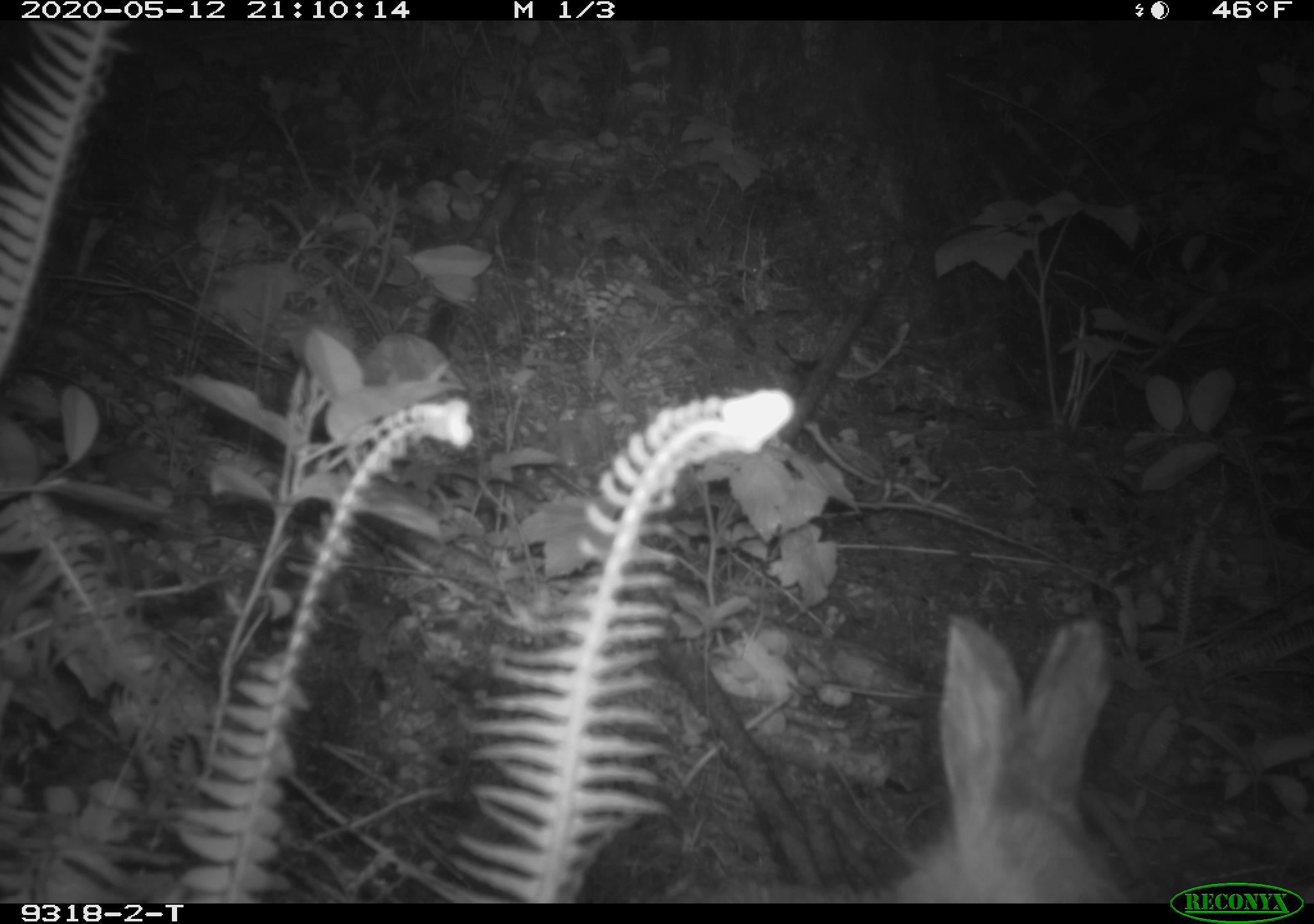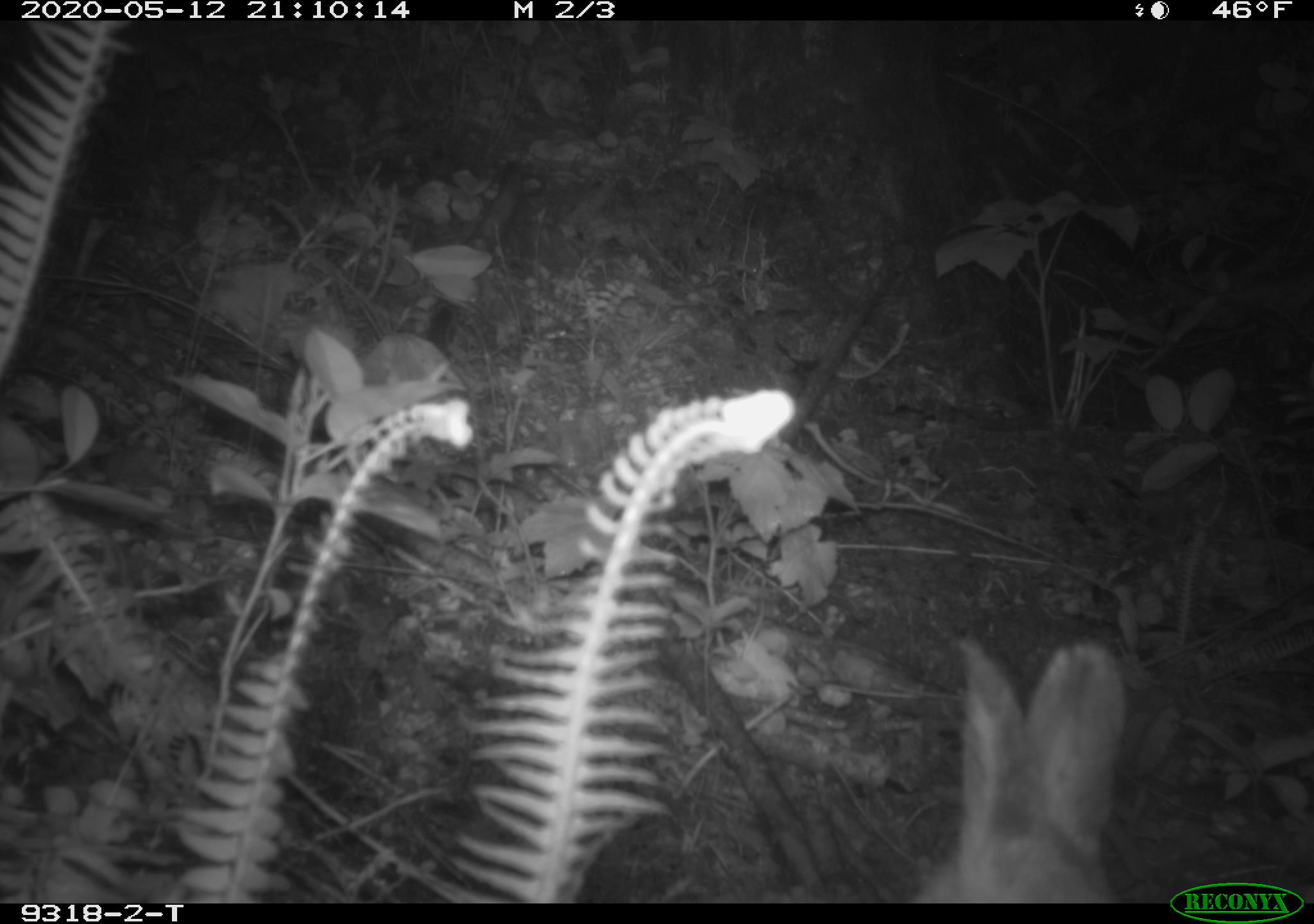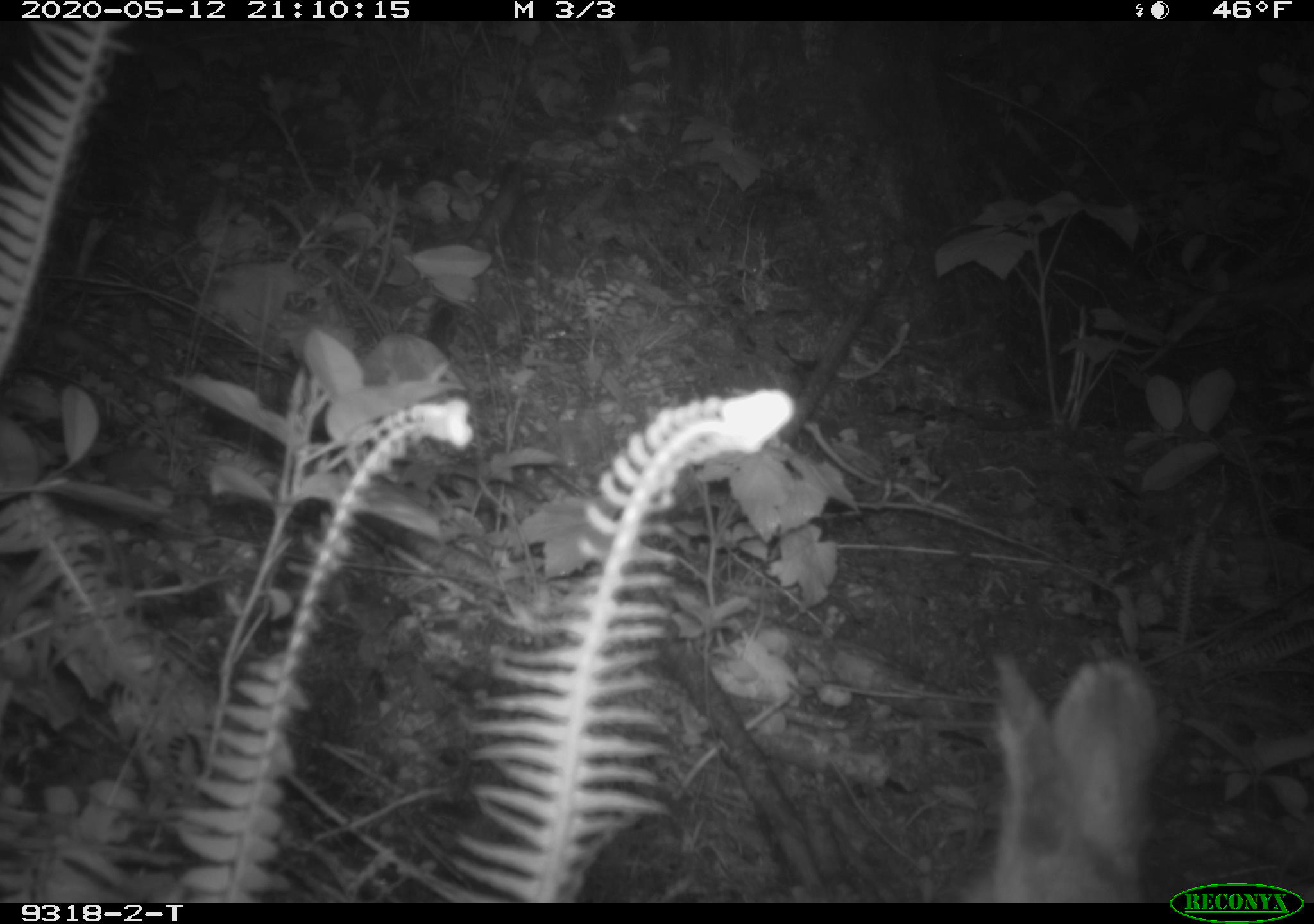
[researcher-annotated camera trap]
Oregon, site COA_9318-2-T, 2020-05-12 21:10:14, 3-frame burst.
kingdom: Animalia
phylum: Chordata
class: Mammalia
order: Lagomorpha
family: Leporidae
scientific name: Leporidae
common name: hares and rabbits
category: leporidae family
Leporidae family (hares and rabbits) (Leporidae).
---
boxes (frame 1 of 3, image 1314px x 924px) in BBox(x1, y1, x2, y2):
leporidae family: BBox(881, 608, 1113, 894)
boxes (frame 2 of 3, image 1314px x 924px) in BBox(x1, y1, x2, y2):
leporidae family: BBox(918, 635, 1121, 892)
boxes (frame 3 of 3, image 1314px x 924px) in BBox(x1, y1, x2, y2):
leporidae family: BBox(953, 649, 1163, 898)